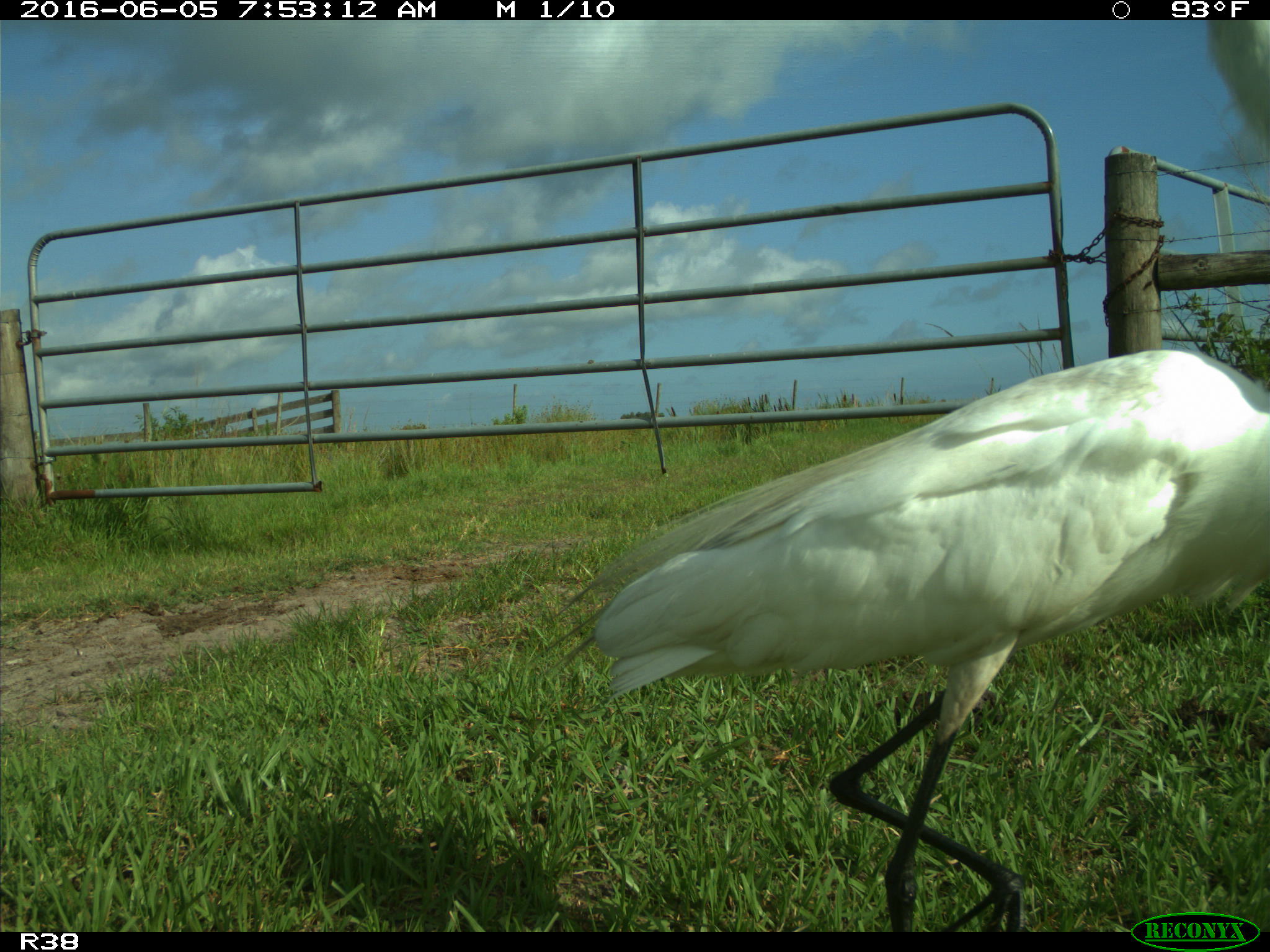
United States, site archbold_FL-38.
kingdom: Animalia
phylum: Chordata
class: Aves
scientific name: Aves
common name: birds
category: unidentified bird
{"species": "unidentified bird (birds) (Aves)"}